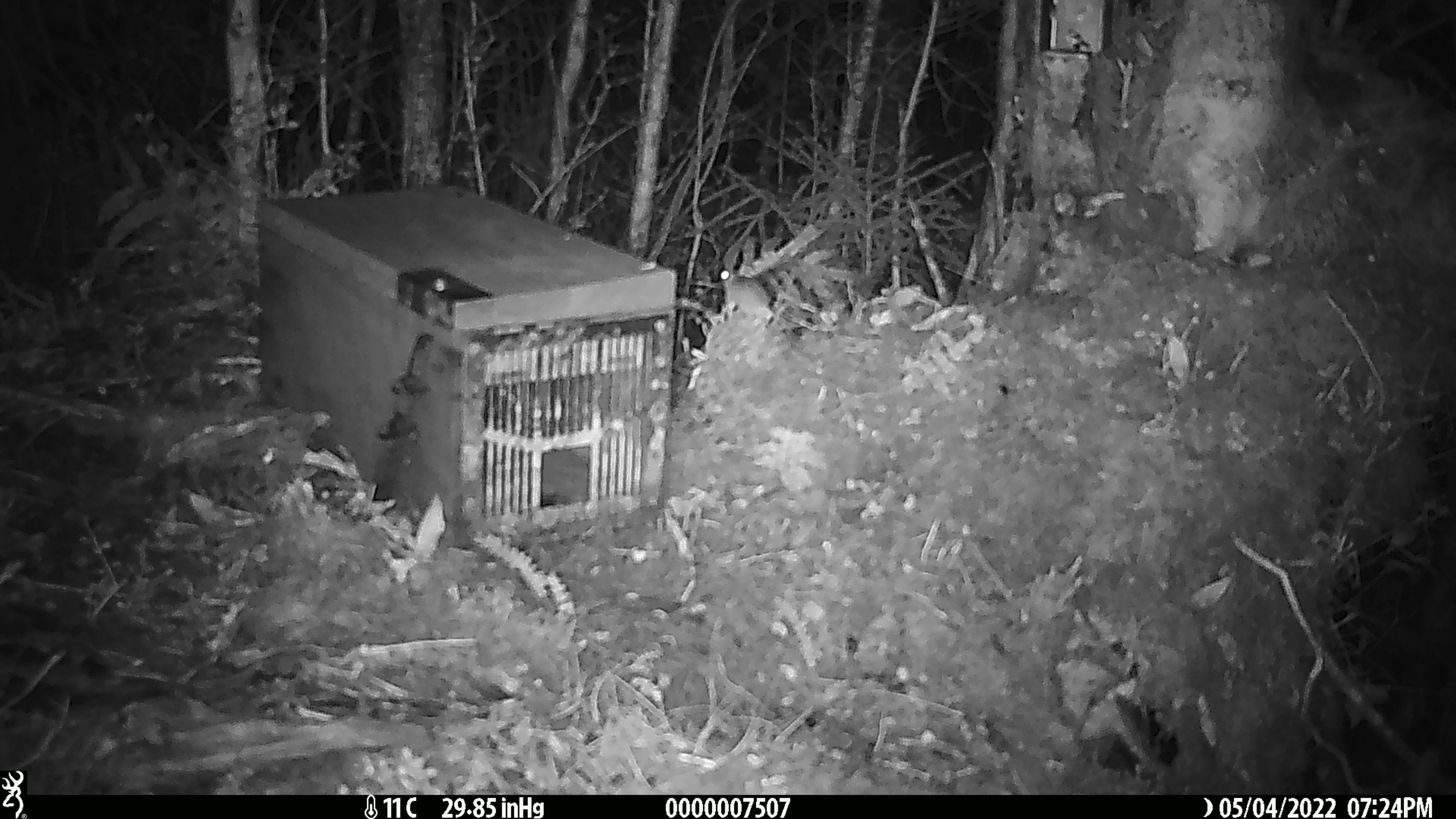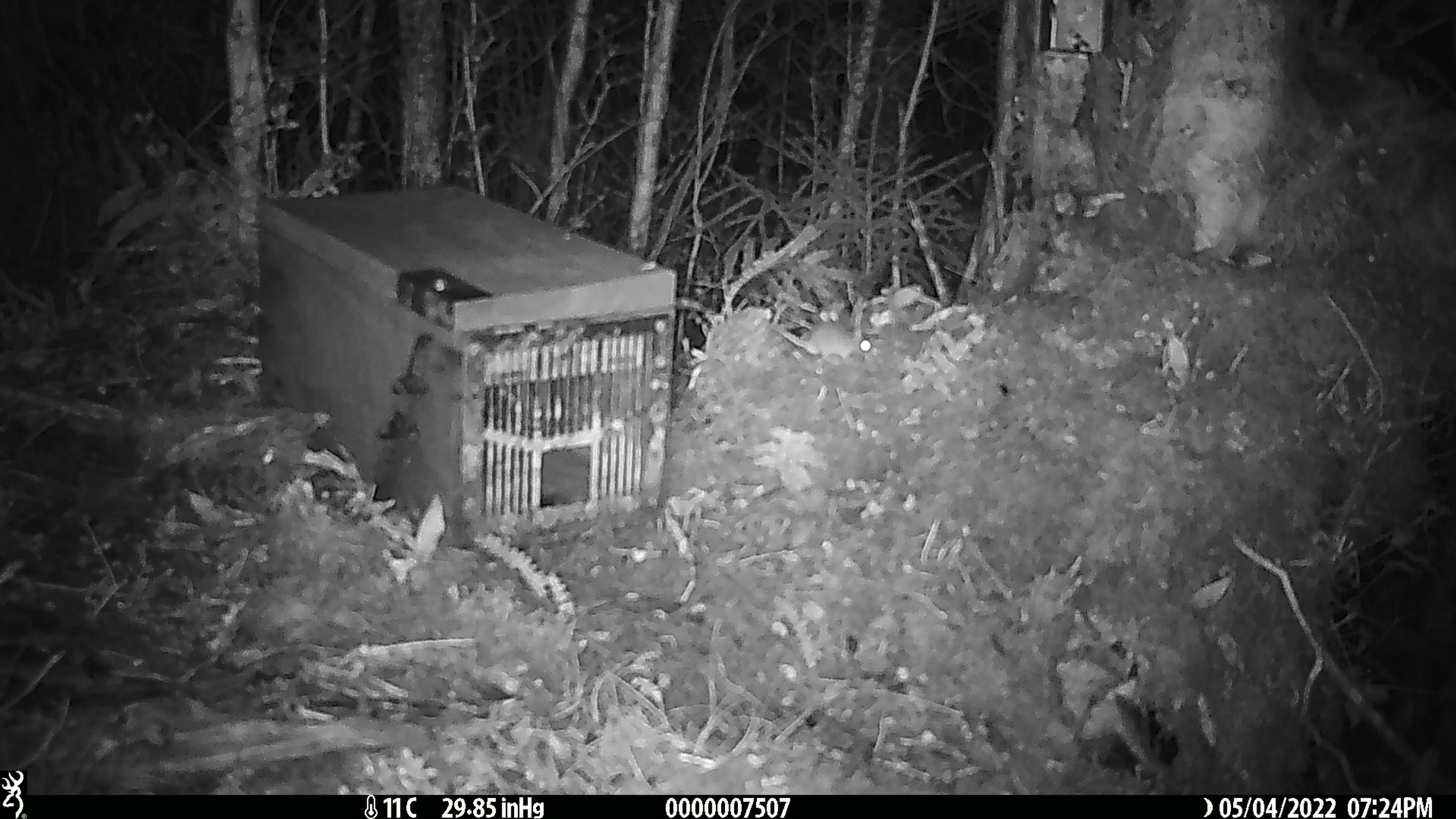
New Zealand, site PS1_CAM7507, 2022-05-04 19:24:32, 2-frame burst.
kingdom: Animalia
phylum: Chordata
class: Mammalia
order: Rodentia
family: Muridae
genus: Mus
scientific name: Mus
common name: mouse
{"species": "mouse (Mus)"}